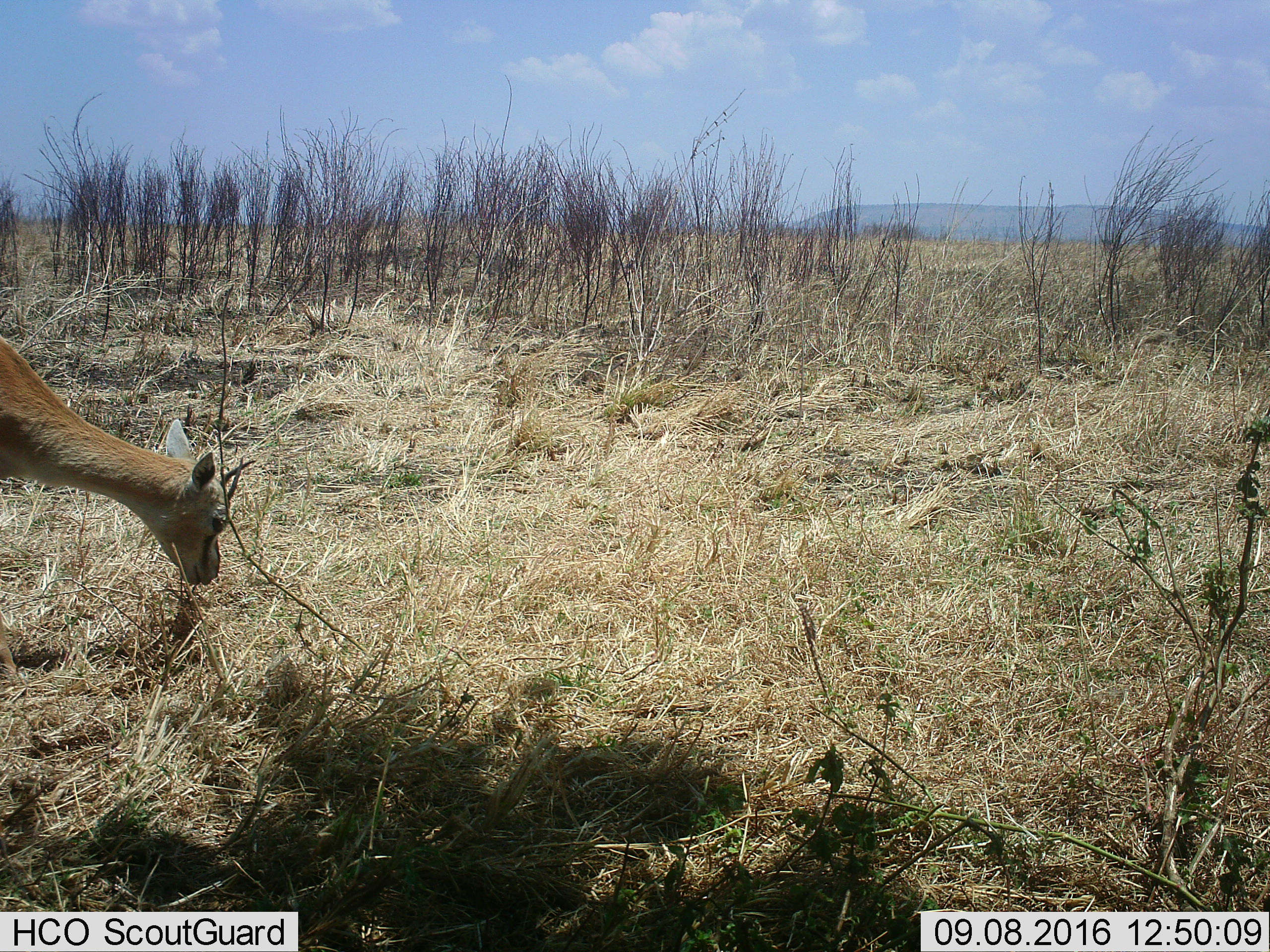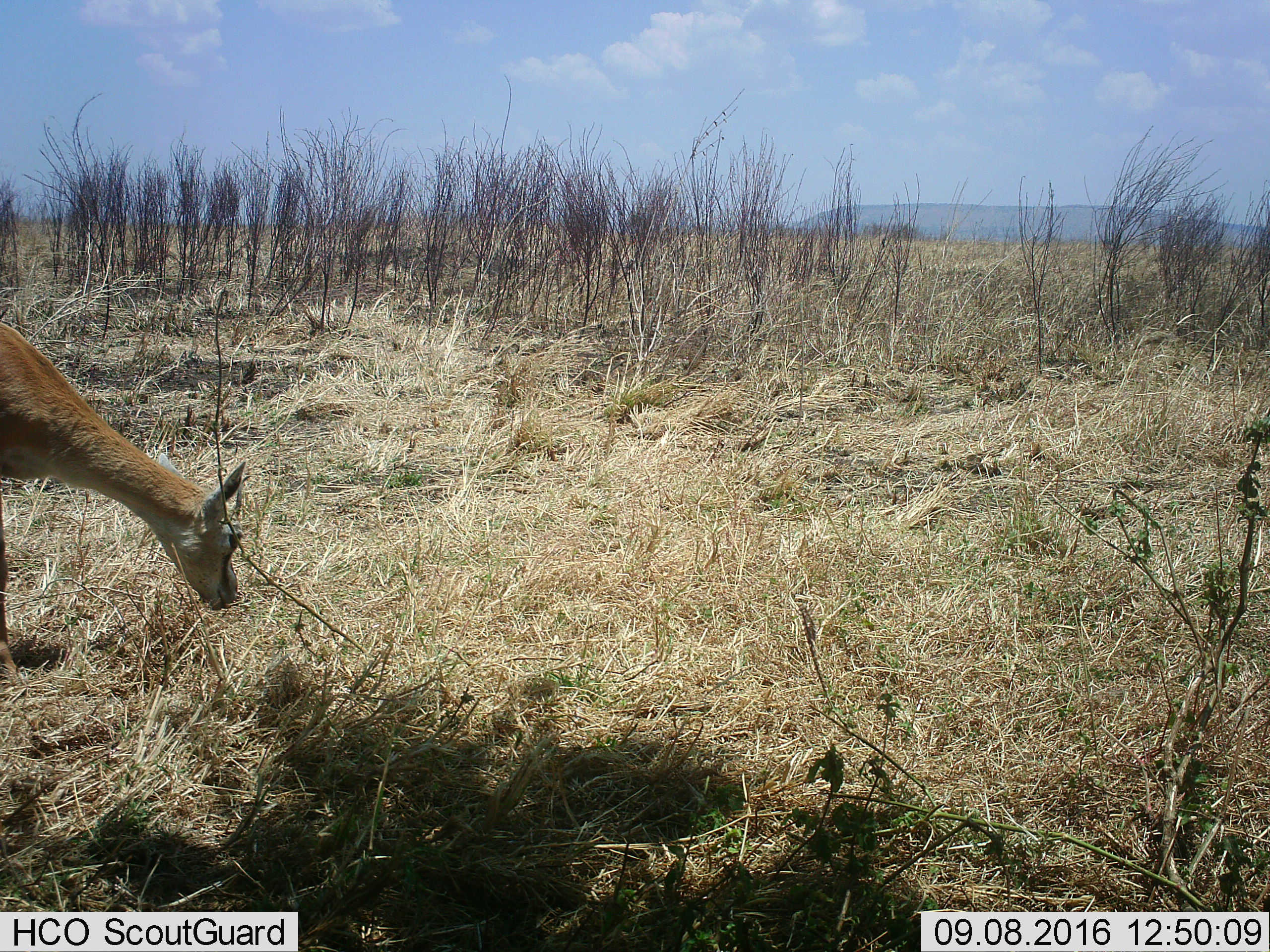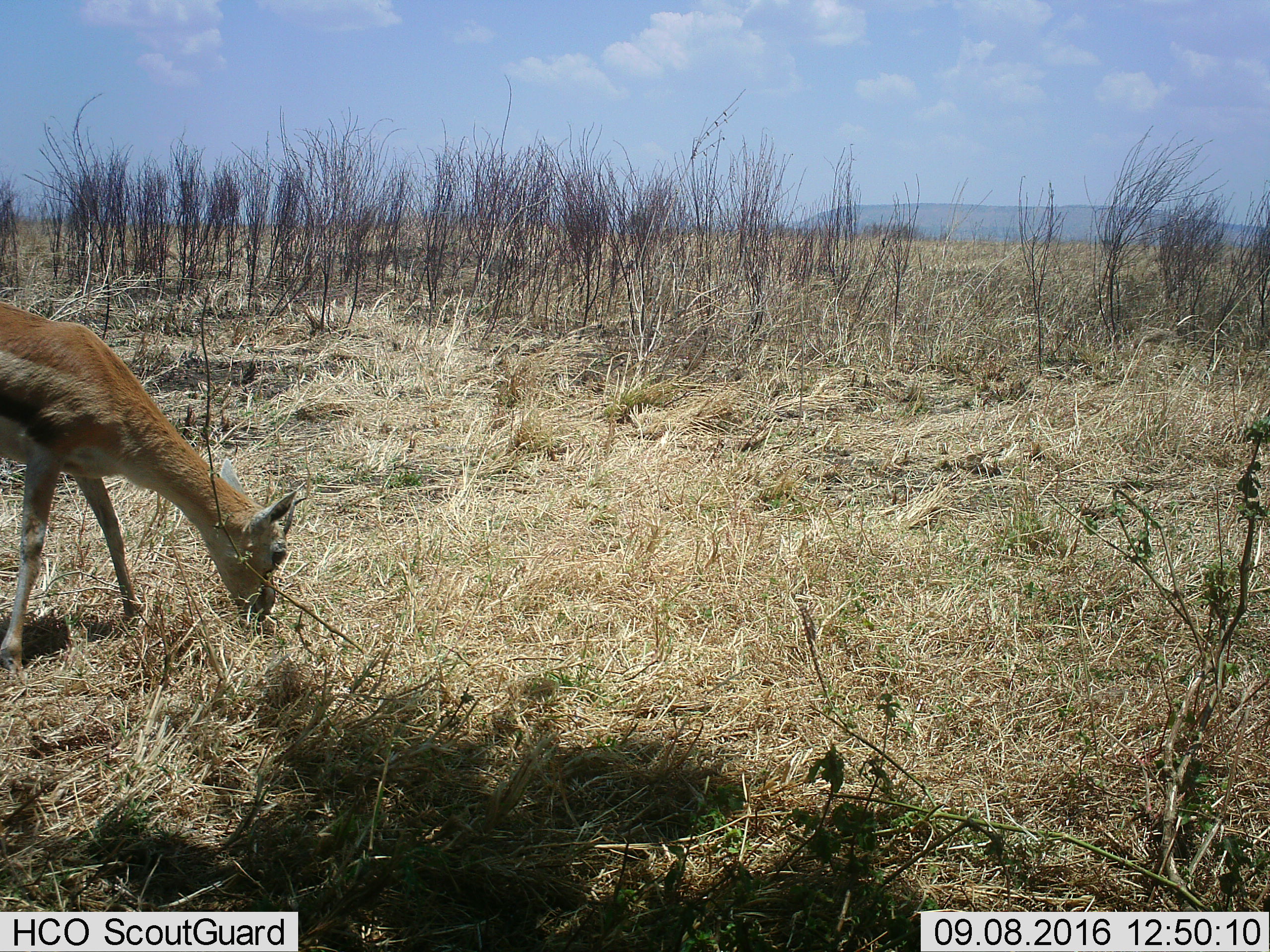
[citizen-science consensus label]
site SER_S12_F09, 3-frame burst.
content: unidentified animal